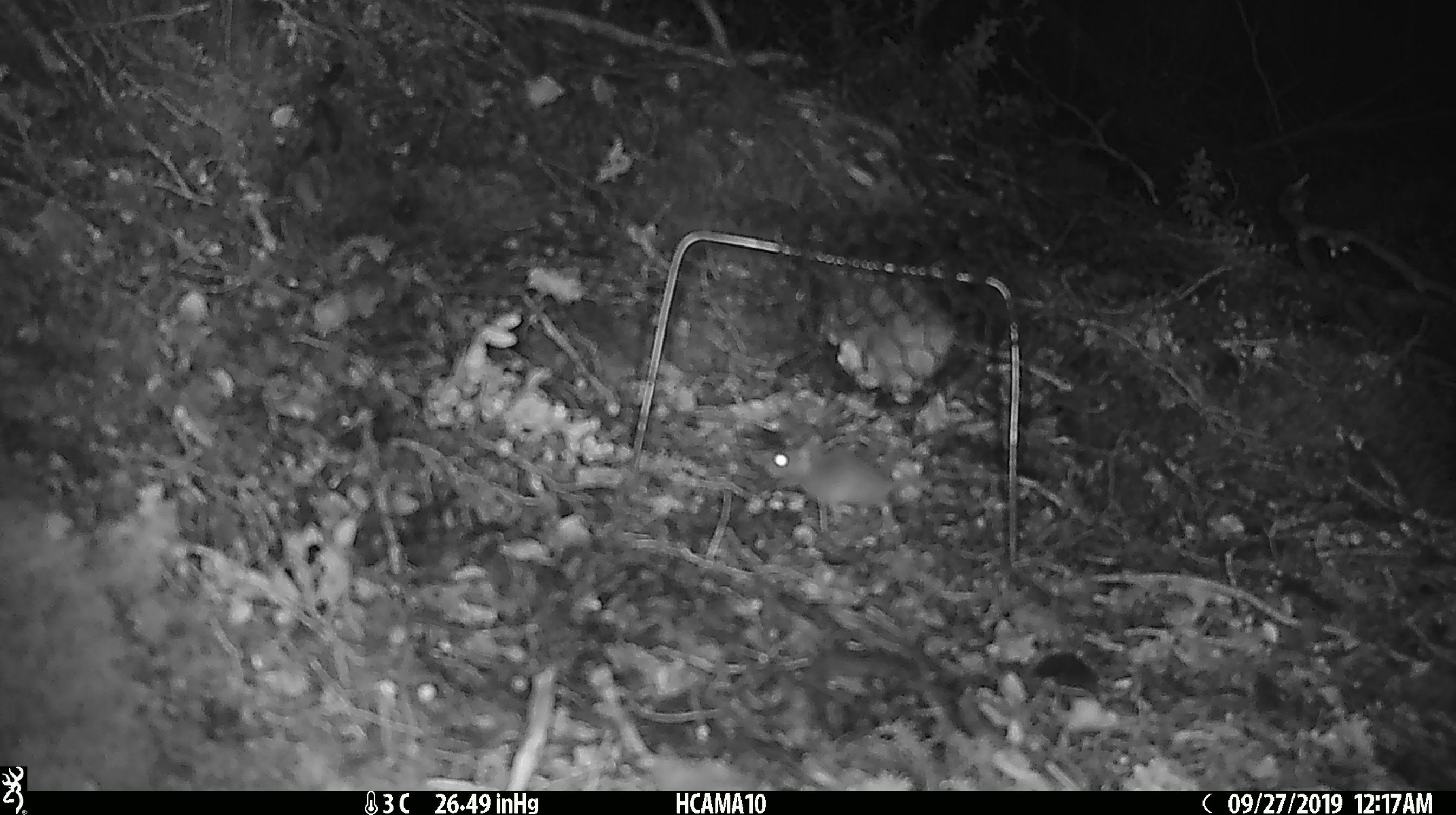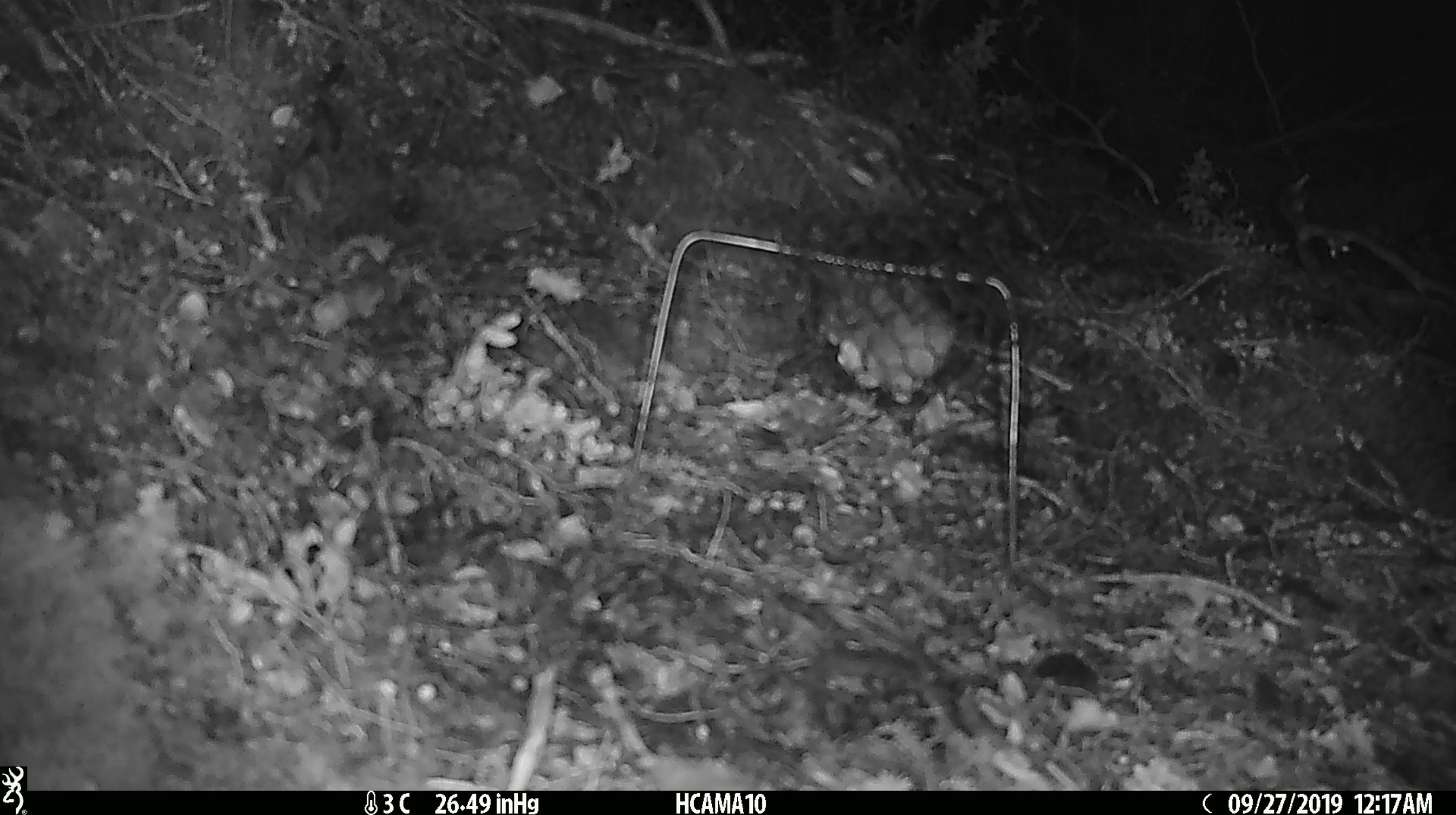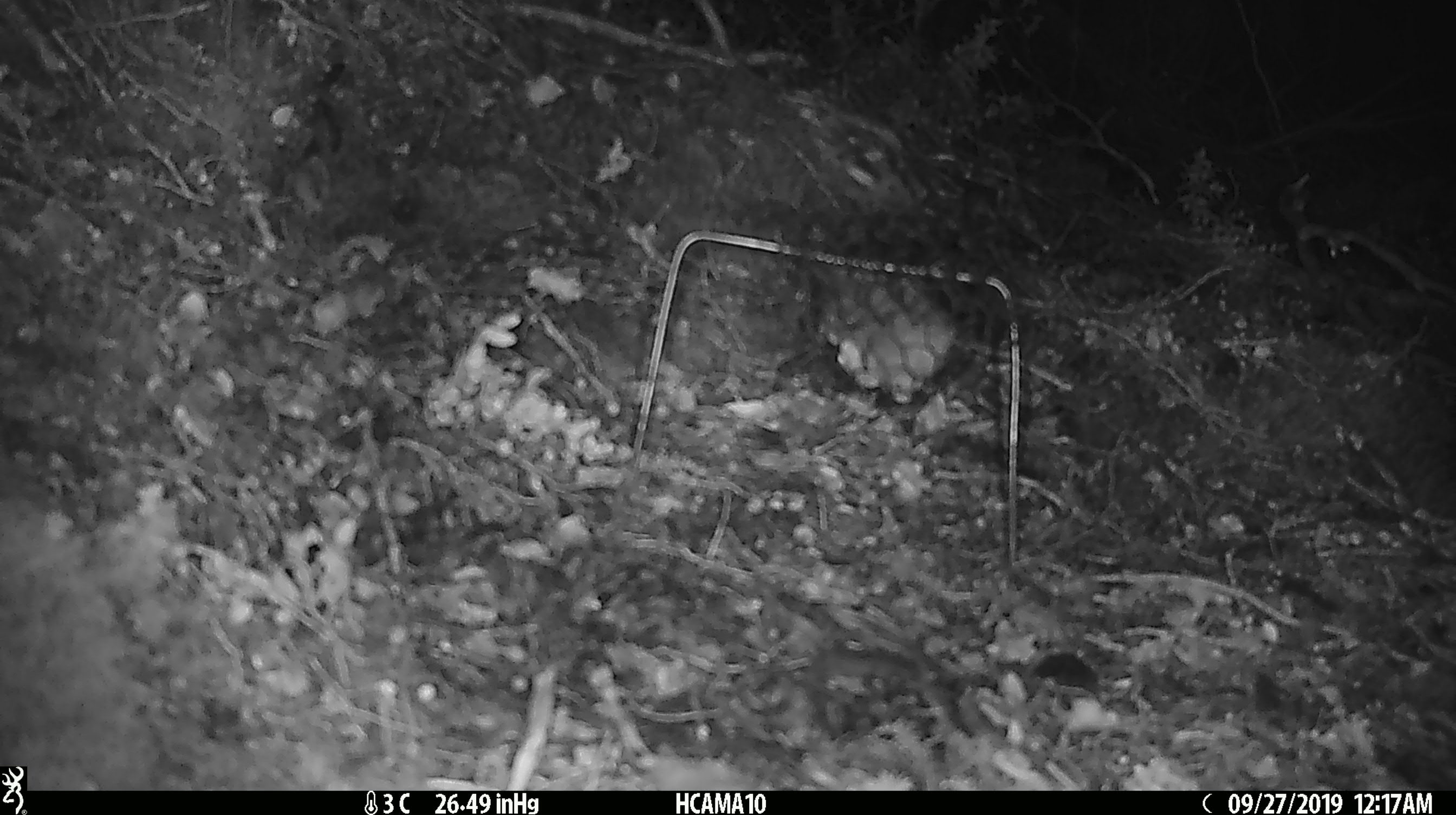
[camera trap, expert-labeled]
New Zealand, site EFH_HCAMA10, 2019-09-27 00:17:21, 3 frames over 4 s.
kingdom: Animalia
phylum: Chordata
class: Mammalia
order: Rodentia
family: Muridae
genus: Mus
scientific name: Mus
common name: mouse